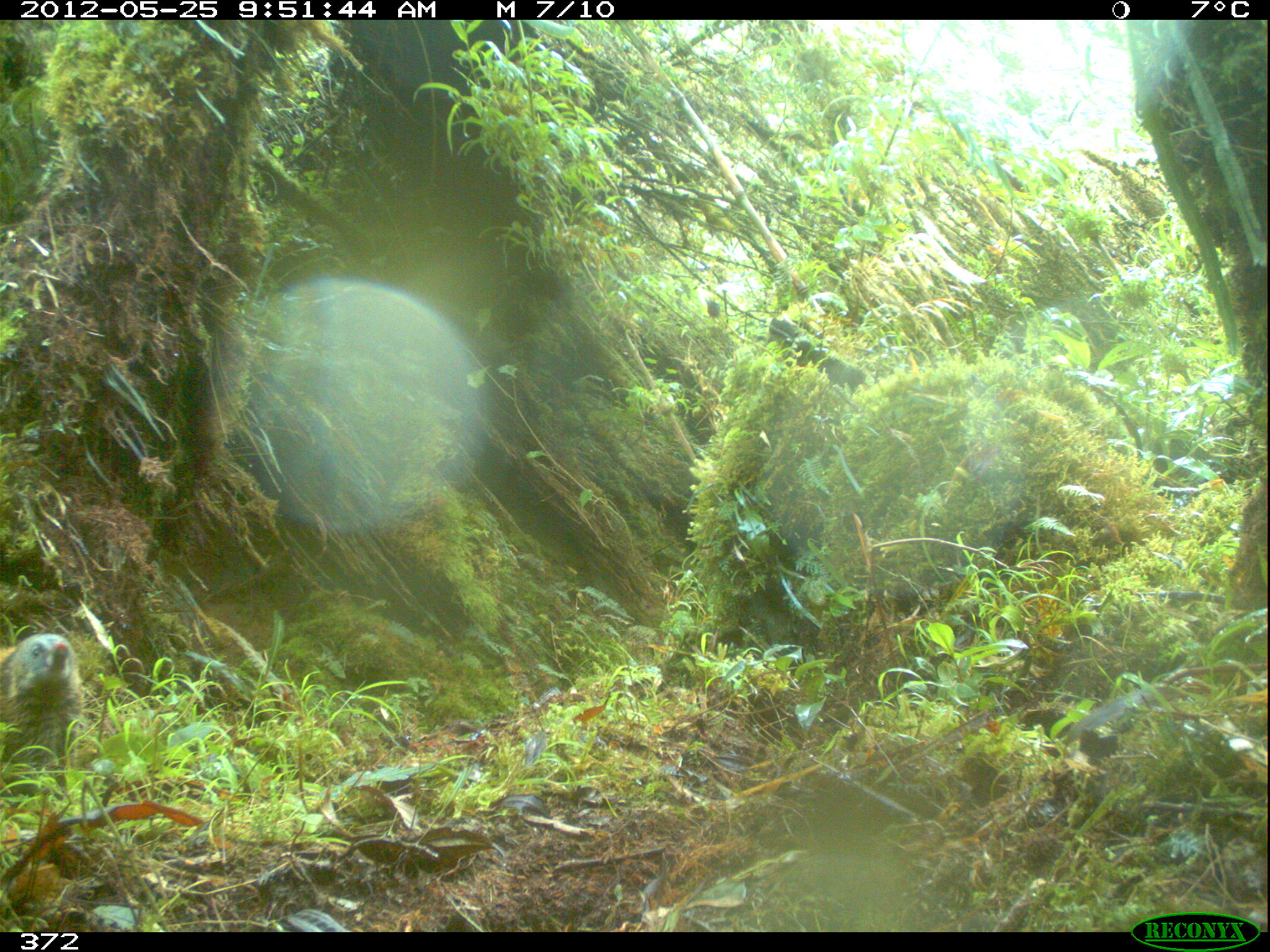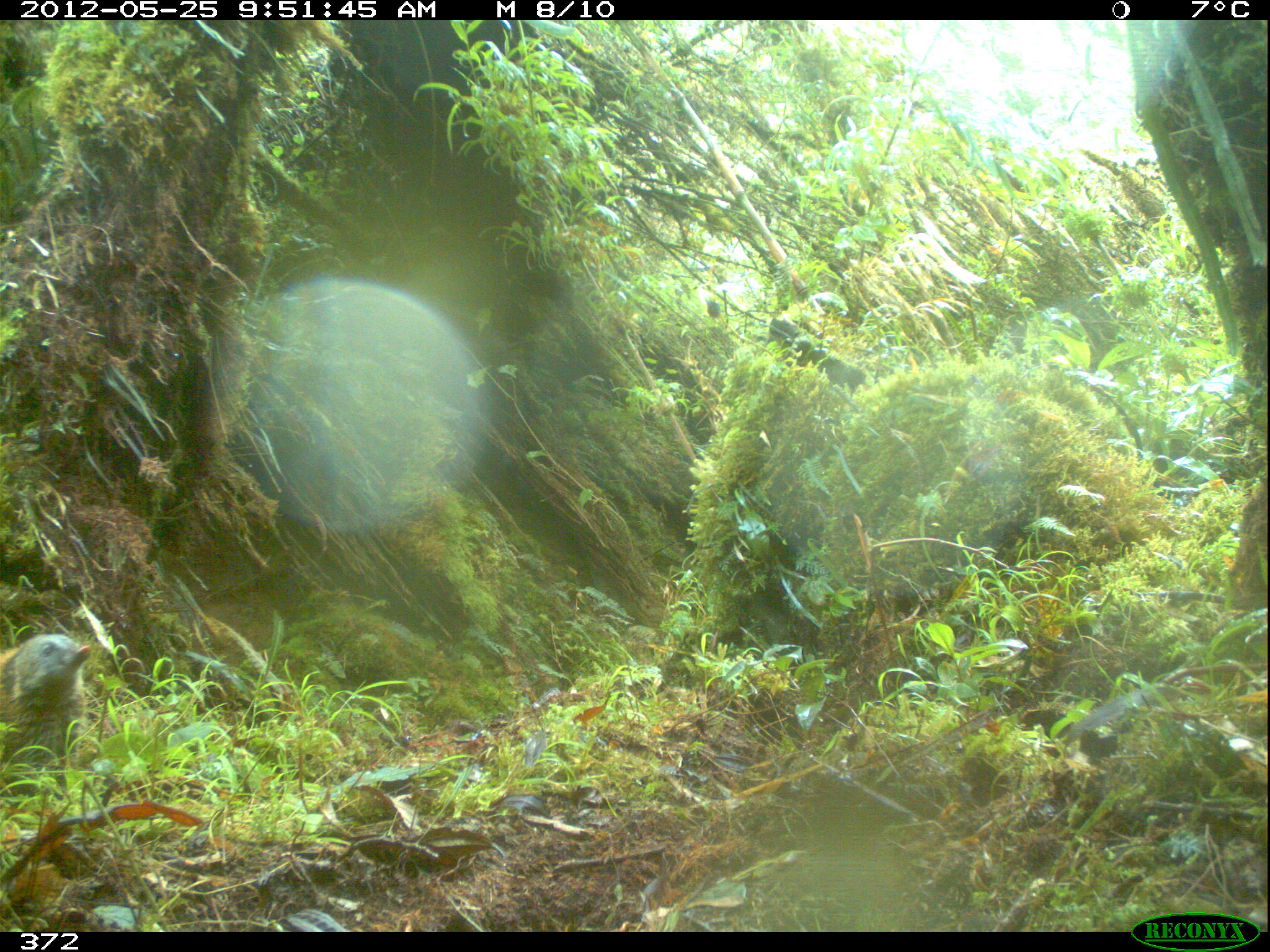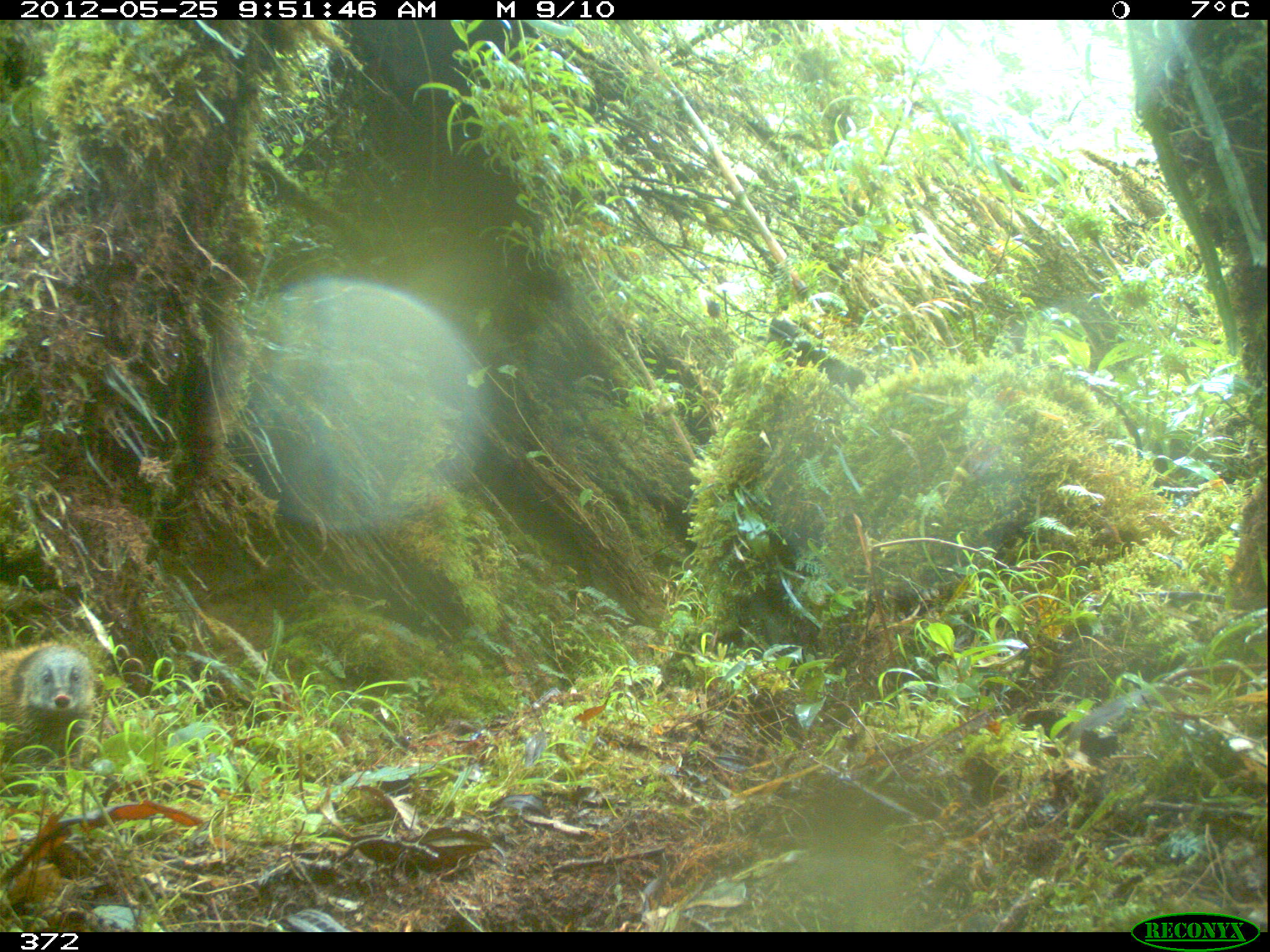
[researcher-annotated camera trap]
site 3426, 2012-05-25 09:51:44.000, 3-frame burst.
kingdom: Animalia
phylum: Chordata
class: Mammalia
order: Carnivora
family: Procyonidae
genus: Nasua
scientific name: Nasua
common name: coatis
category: unknown coati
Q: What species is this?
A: Unknown coati (coatis) (Nasua).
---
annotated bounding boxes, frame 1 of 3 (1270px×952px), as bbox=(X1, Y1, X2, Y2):
unknown coati: bbox=(0, 631, 85, 799)